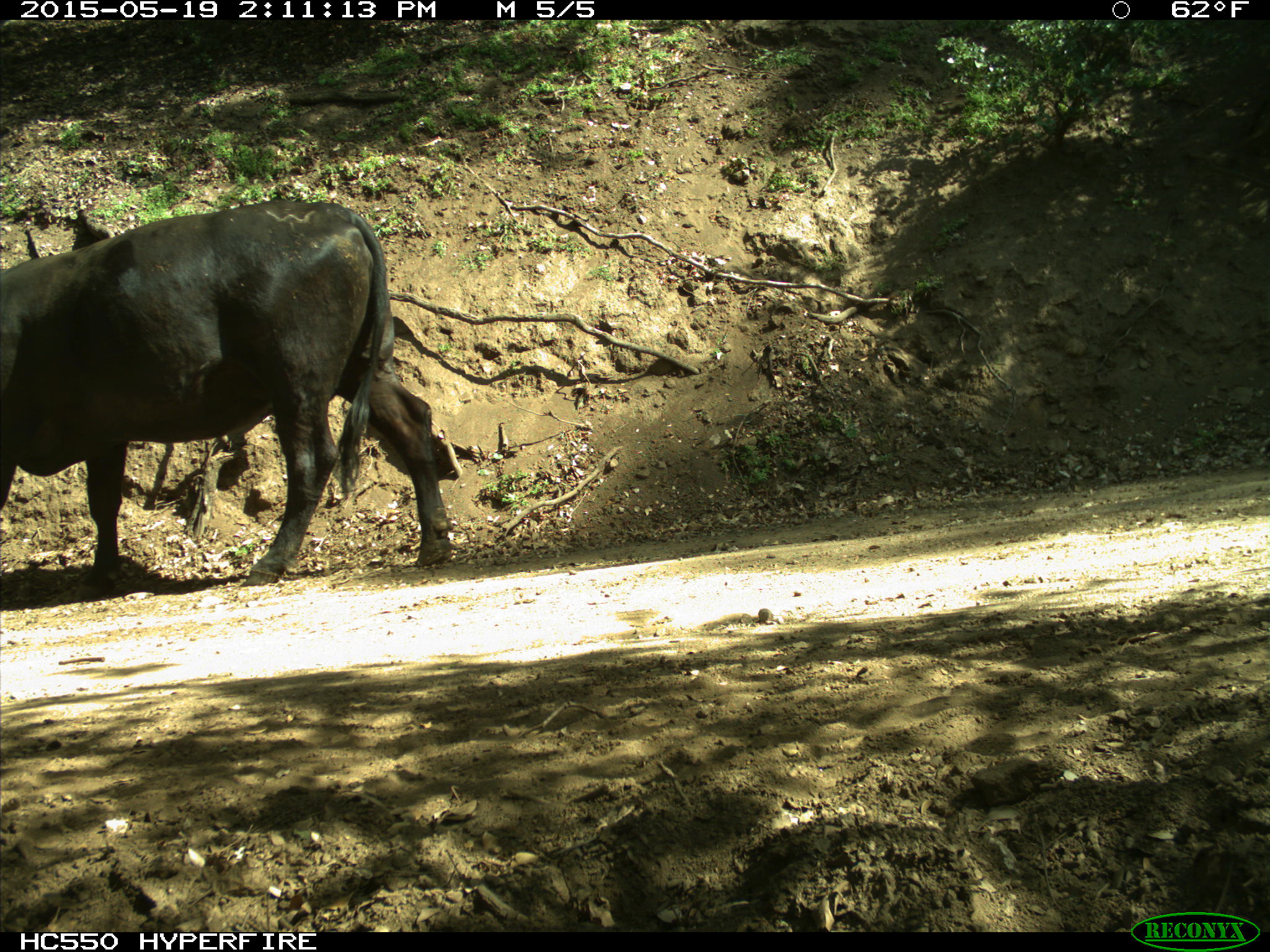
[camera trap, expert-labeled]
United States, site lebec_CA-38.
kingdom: Animalia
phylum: Chordata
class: Mammalia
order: Artiodactyla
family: Bovidae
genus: Bos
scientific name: Bos taurus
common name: domestic cow